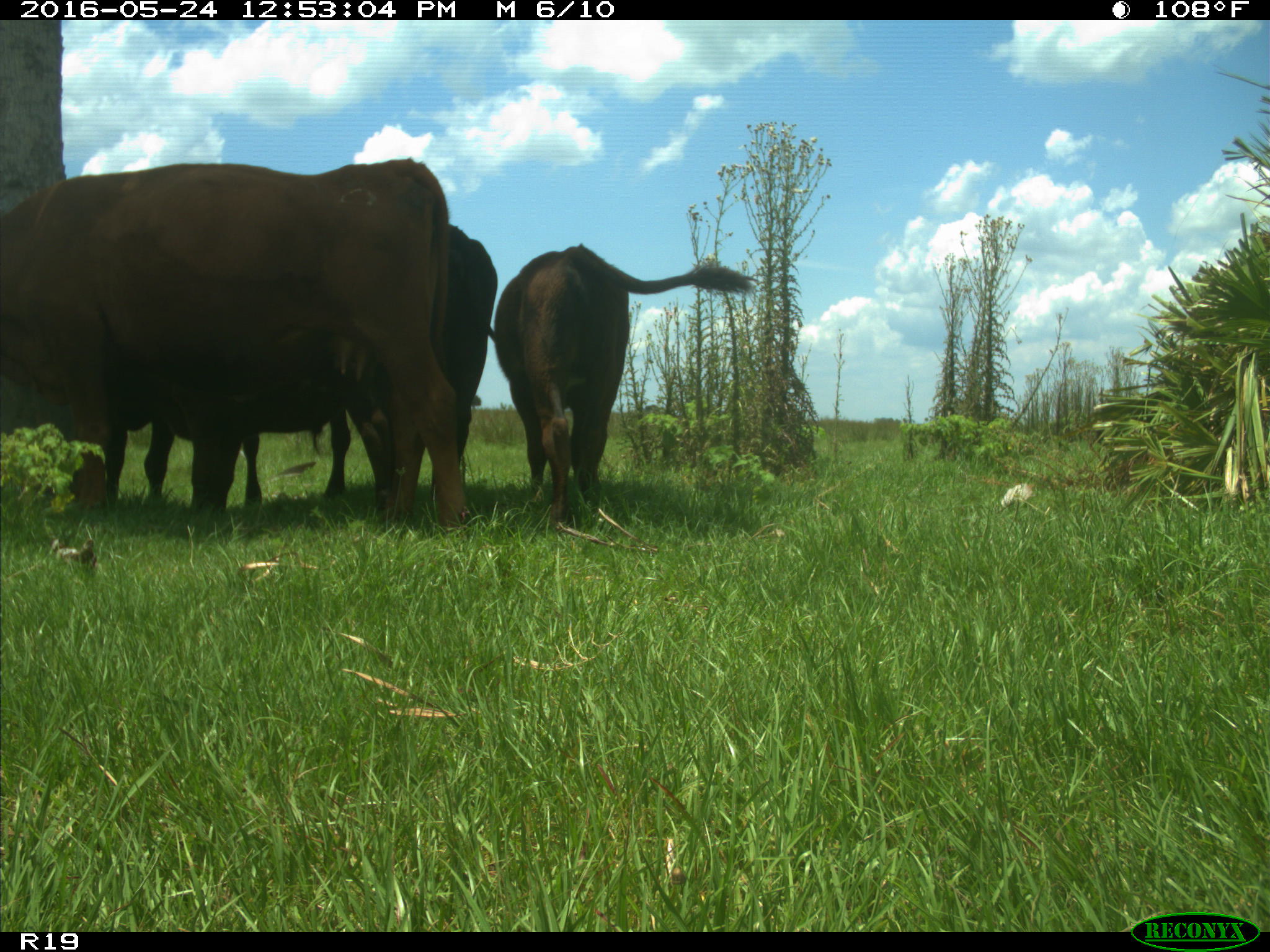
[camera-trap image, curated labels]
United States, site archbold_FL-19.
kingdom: Animalia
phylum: Chordata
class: Mammalia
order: Artiodactyla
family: Bovidae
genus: Bos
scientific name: Bos taurus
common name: domestic cow